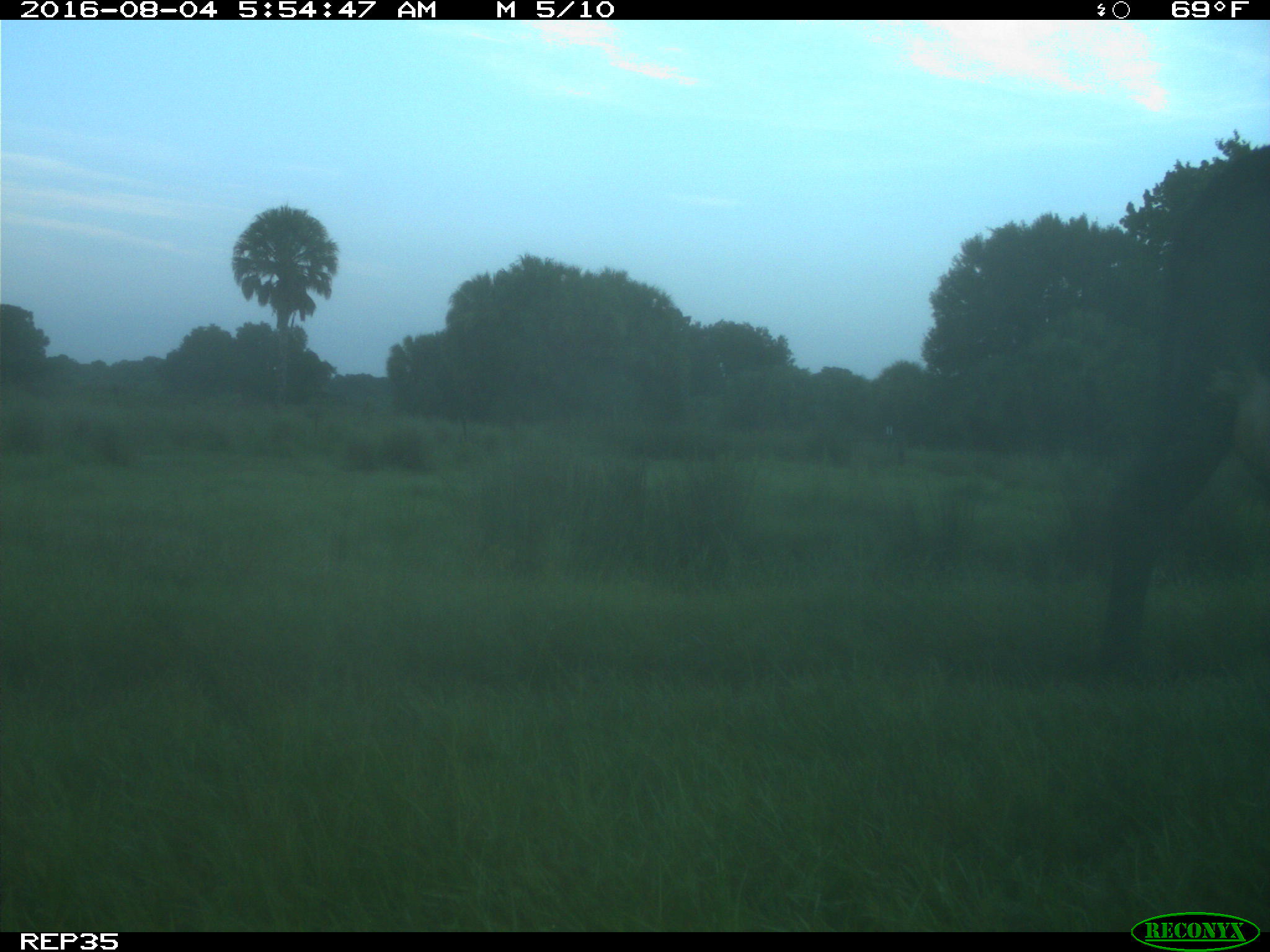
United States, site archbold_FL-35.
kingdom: Animalia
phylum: Chordata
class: Mammalia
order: Artiodactyla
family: Bovidae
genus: Bos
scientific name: Bos taurus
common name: domestic cow